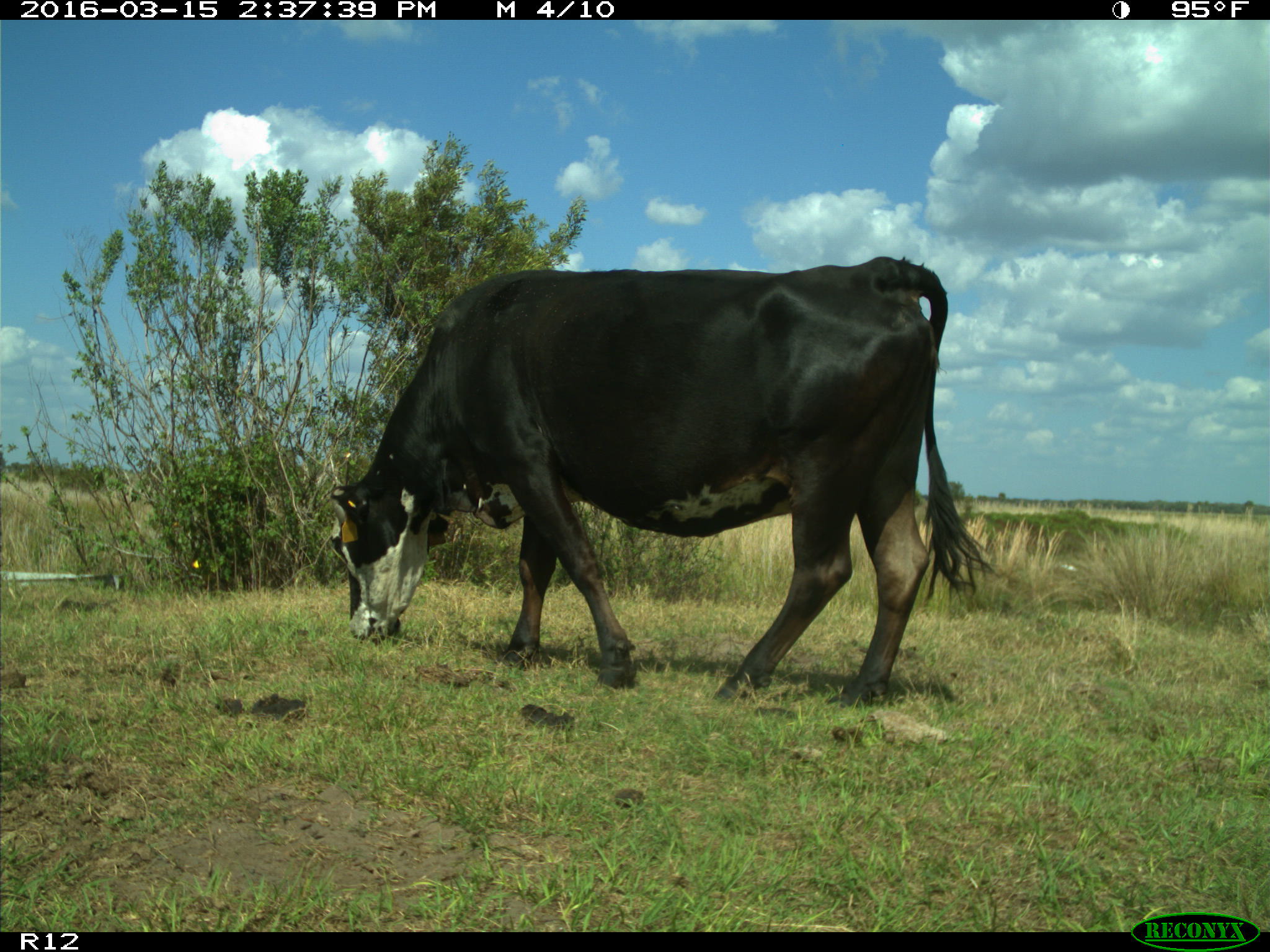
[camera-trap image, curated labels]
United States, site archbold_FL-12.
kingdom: Animalia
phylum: Chordata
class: Mammalia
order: Artiodactyla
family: Bovidae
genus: Bos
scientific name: Bos taurus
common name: domestic cow